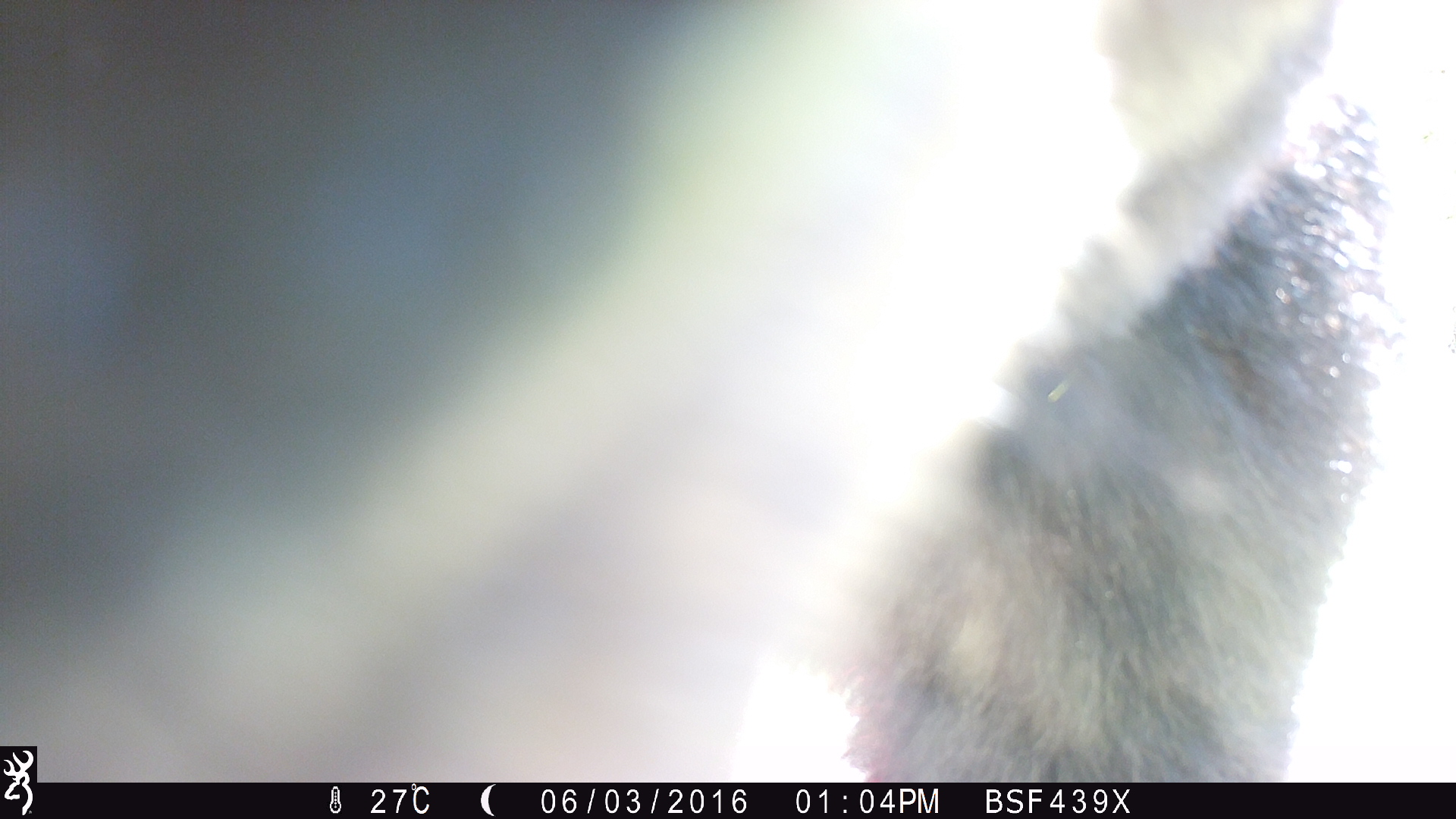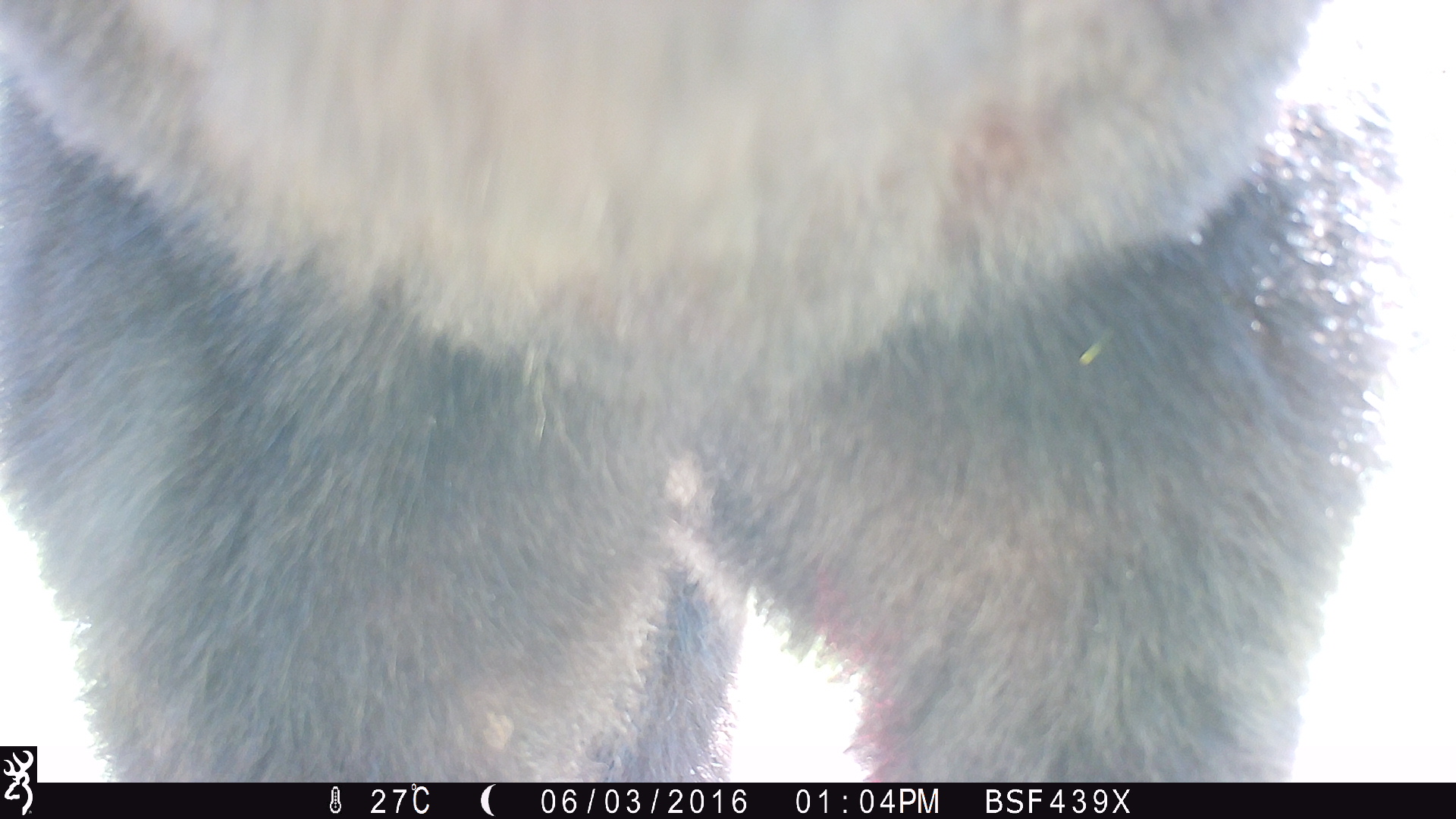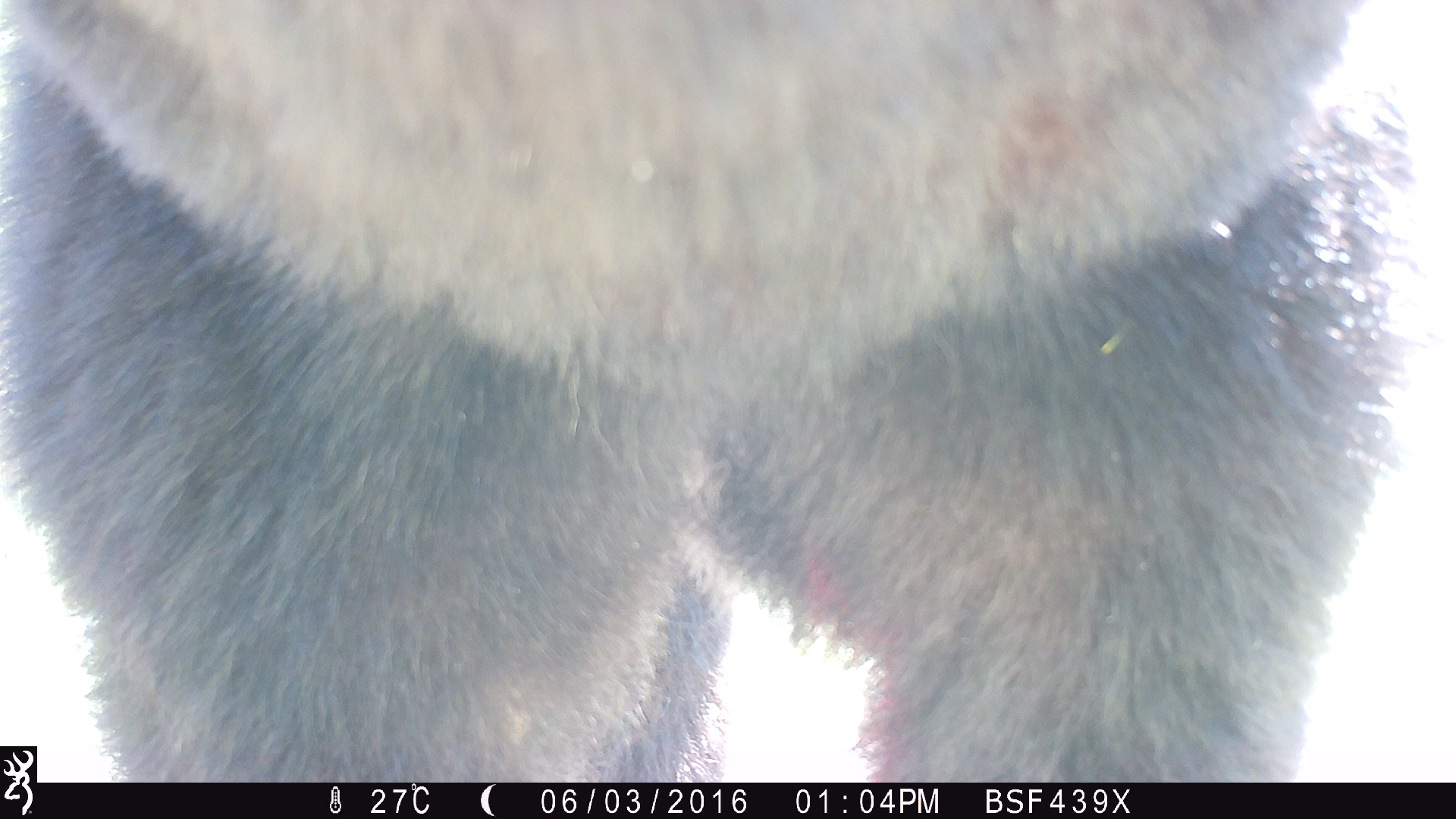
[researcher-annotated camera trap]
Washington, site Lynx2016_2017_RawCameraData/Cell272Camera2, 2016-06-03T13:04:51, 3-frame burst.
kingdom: Animalia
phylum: Chordata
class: Mammalia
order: Carnivora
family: Ursidae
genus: Ursus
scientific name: Ursus americanus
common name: american black bear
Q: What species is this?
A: Ursus americanus (american black bear).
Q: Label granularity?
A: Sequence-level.